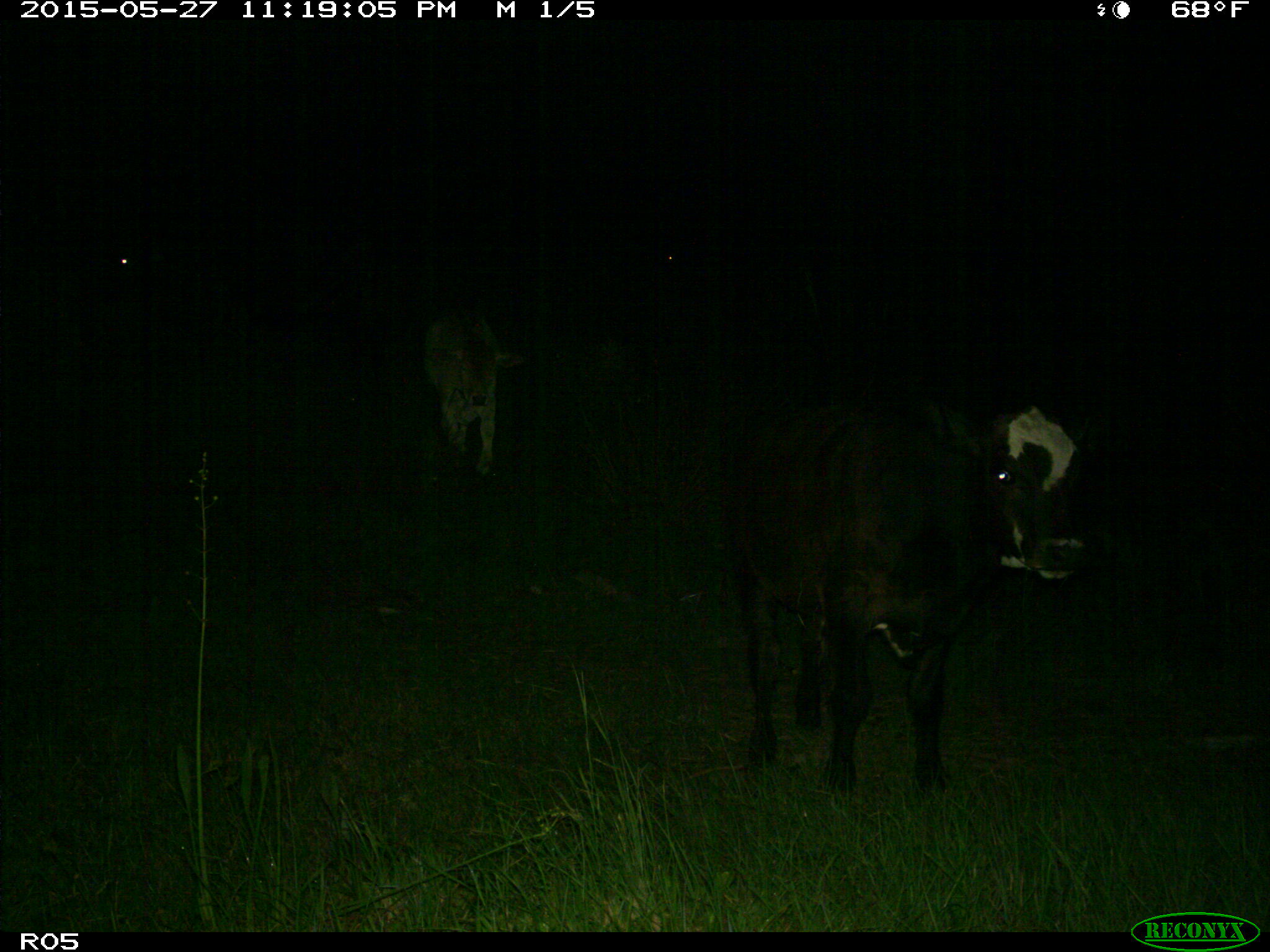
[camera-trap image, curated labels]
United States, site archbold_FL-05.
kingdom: Animalia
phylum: Chordata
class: Mammalia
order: Artiodactyla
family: Bovidae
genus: Bos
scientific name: Bos taurus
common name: domestic cow